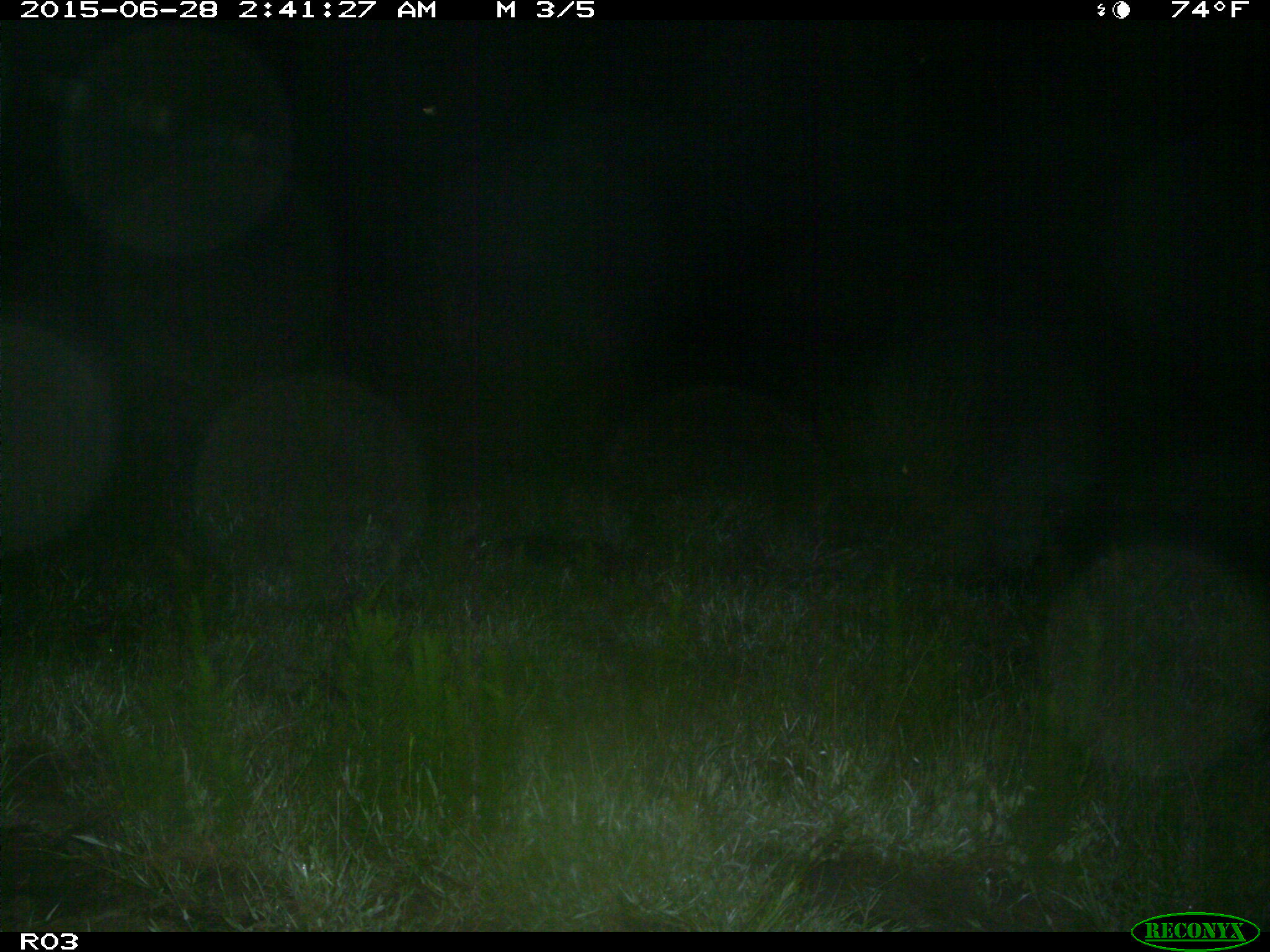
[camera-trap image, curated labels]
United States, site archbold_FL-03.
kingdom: Animalia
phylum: Chordata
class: Mammalia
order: Artiodactyla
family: Suidae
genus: Sus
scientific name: Sus scrofa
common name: wild boar